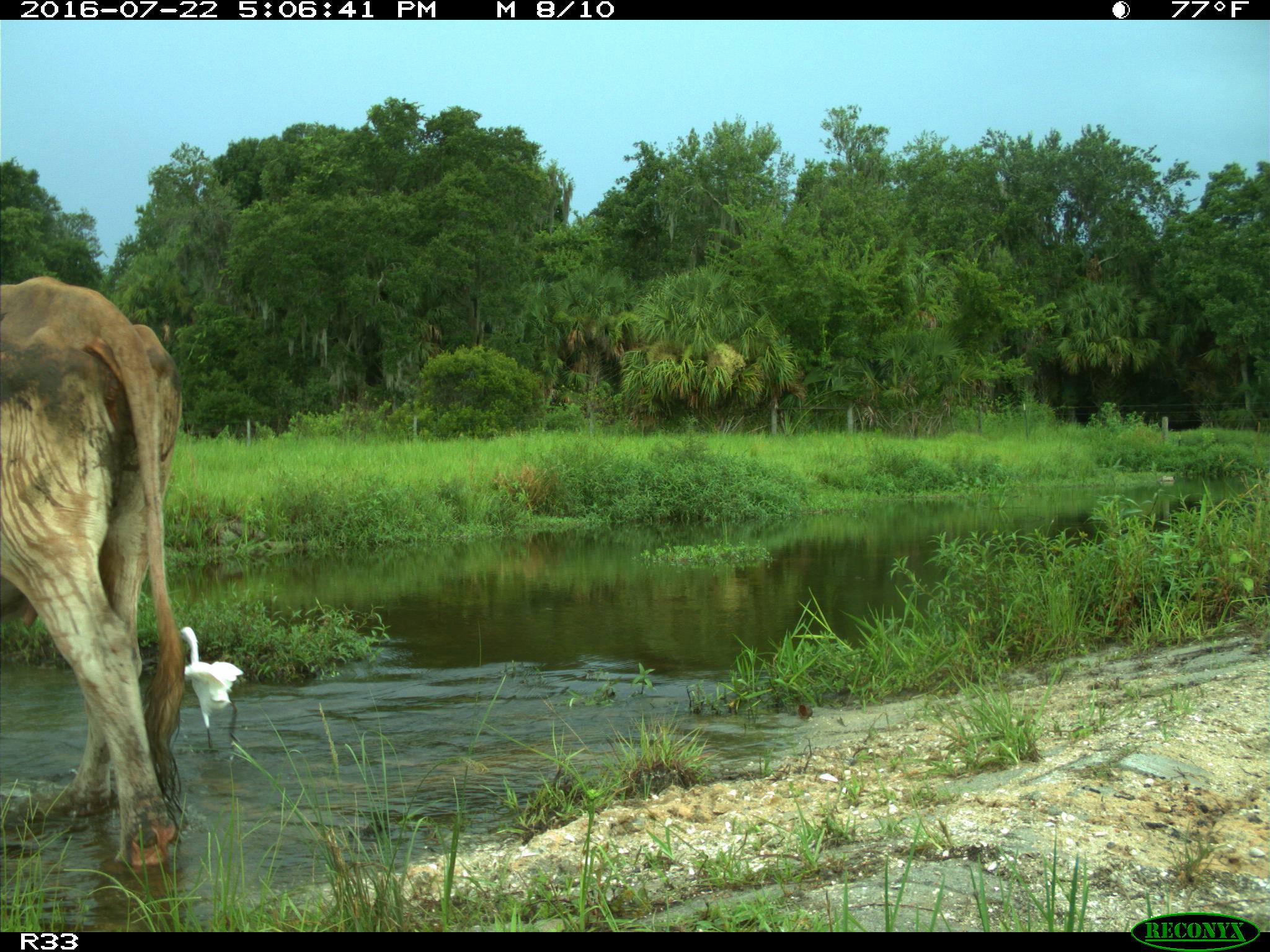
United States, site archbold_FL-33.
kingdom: Animalia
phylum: Chordata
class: Mammalia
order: Artiodactyla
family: Bovidae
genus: Bos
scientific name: Bos taurus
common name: domestic cow